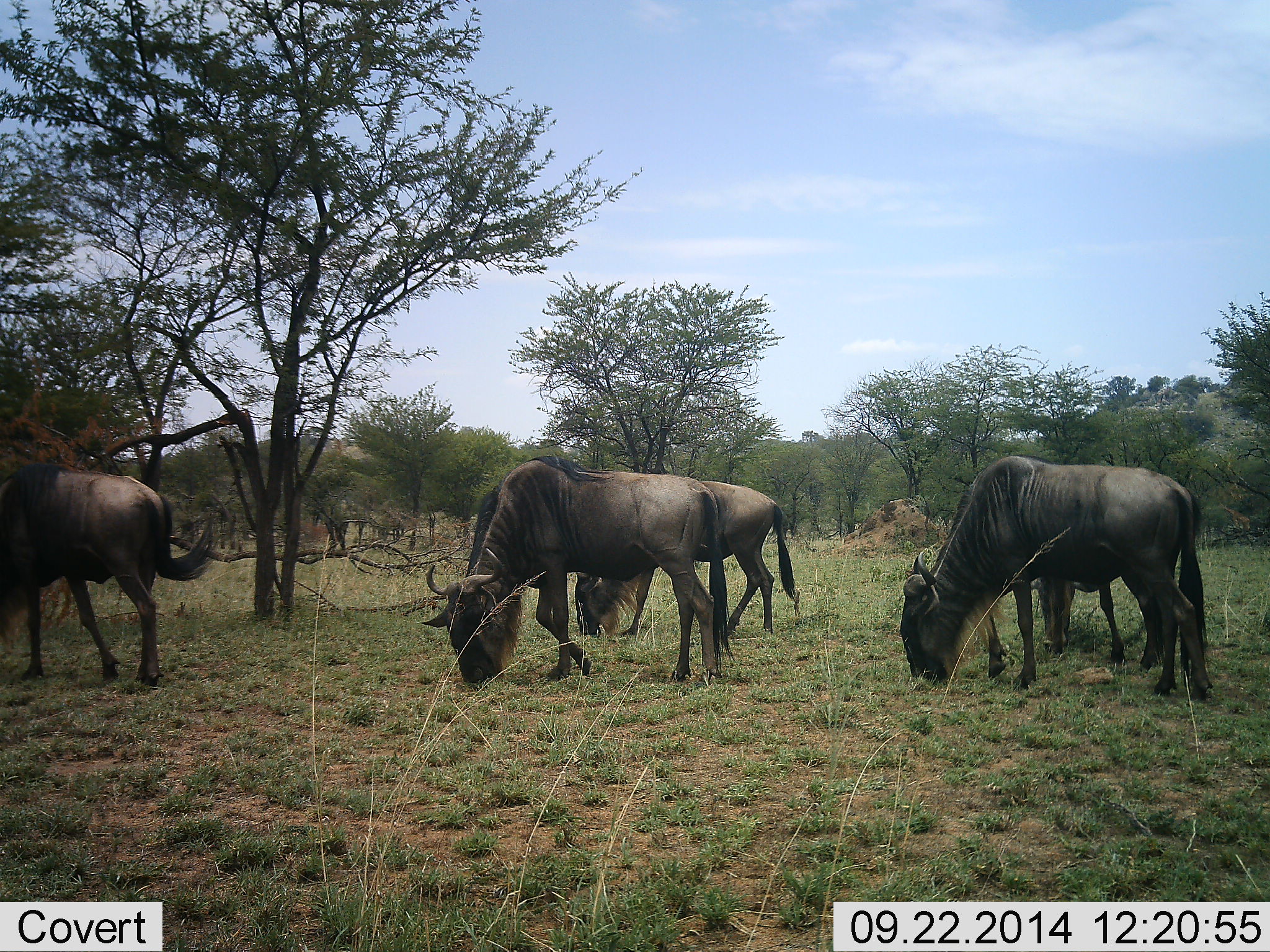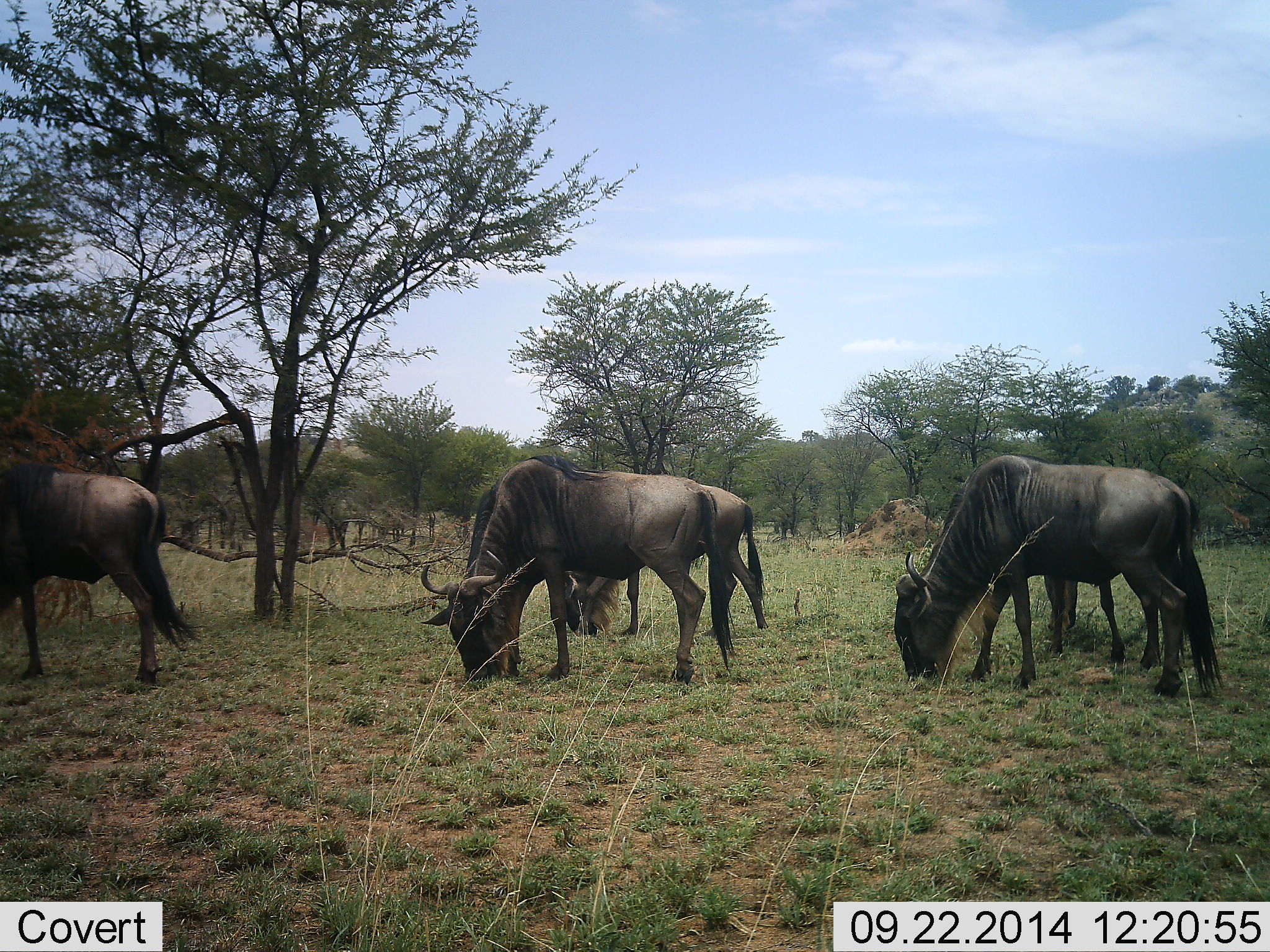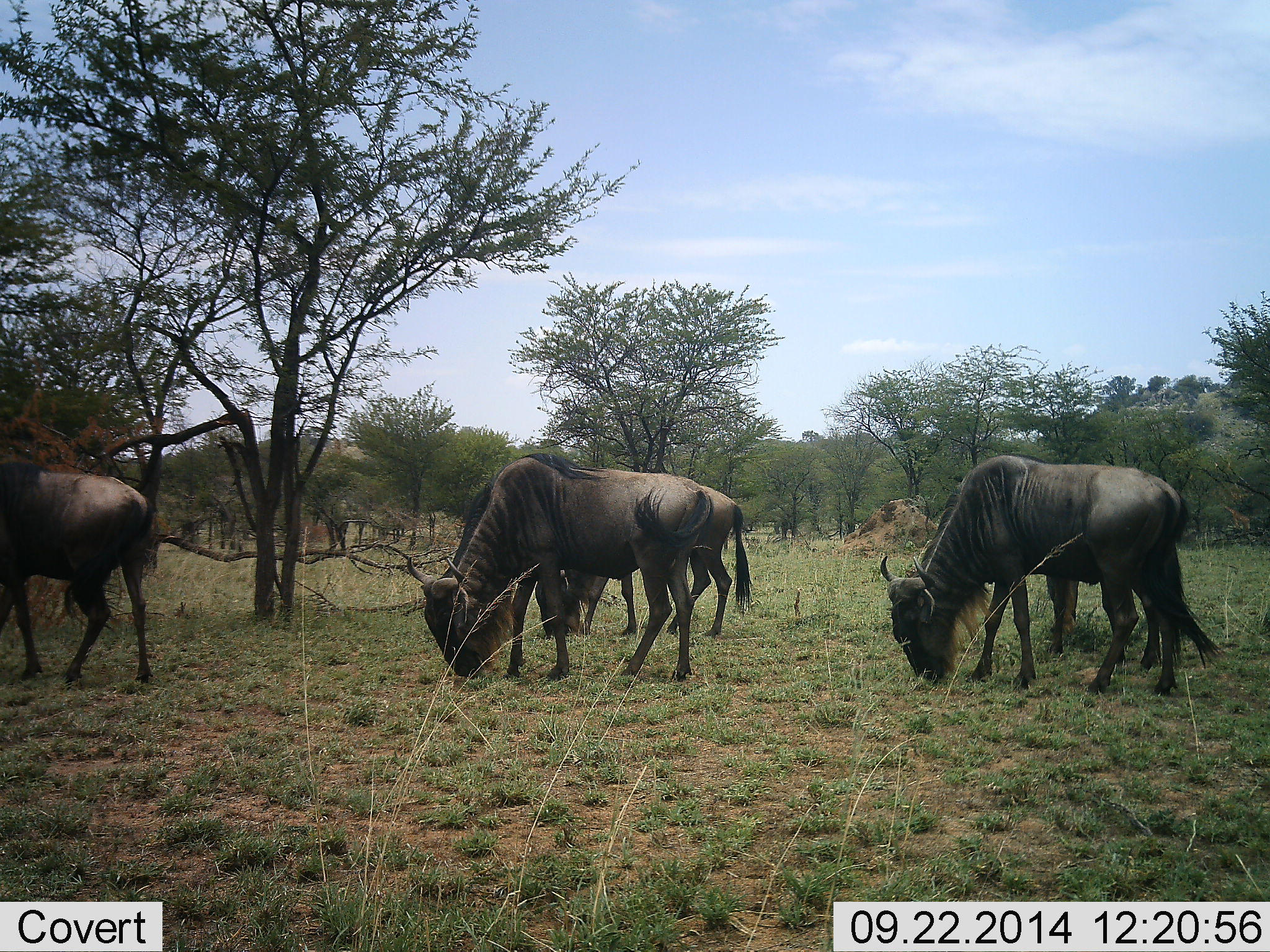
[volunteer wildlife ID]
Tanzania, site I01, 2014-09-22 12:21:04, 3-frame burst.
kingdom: Animalia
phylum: Chordata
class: Mammalia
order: Artiodactyla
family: Bovidae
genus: Connochaetes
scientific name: Connochaetes taurinus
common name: blue wildebeest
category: wildebeest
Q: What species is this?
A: Wildebeest (blue wildebeest) (Connochaetes taurinus).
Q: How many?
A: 5.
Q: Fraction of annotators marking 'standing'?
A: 40%.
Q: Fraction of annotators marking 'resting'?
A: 0%.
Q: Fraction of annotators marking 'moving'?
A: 20%.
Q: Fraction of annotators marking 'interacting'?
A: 0%.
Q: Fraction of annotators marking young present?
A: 10%.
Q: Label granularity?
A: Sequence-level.